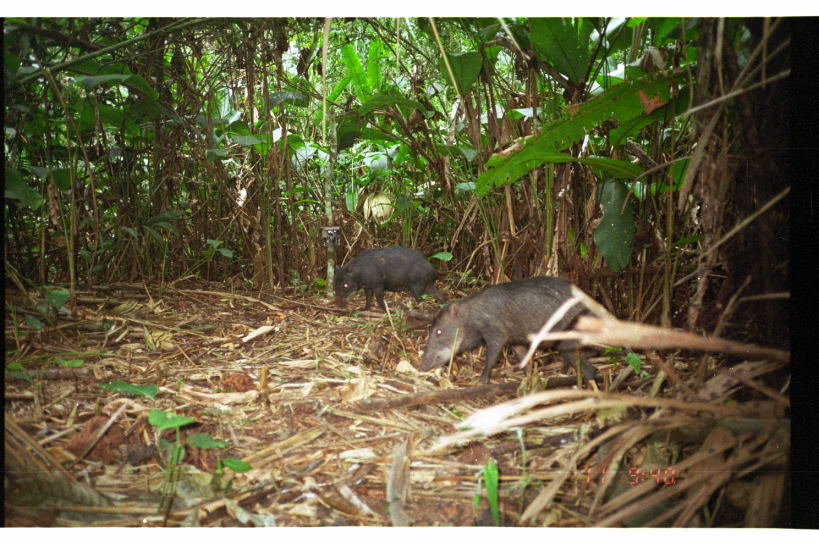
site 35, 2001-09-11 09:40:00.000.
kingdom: Animalia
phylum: Chordata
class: Mammalia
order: Artiodactyla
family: Tayassuidae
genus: Tayassu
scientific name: Tayassu pecari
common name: white-lipped peccary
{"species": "Tayassu pecari (white-lipped peccary)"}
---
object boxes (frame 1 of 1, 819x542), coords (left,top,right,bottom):
tayassu pecari: (418,275,599,387); (333,246,448,313)